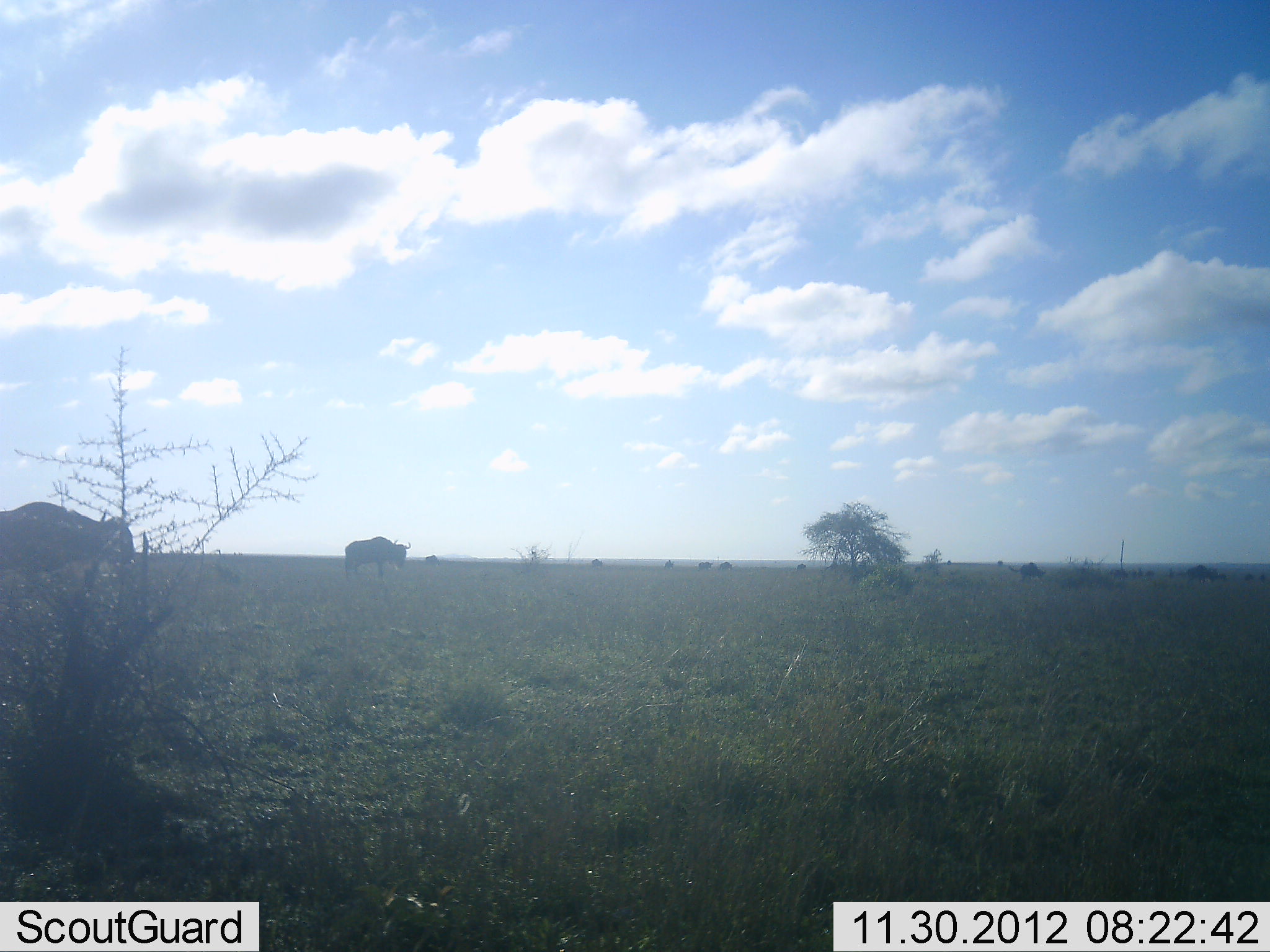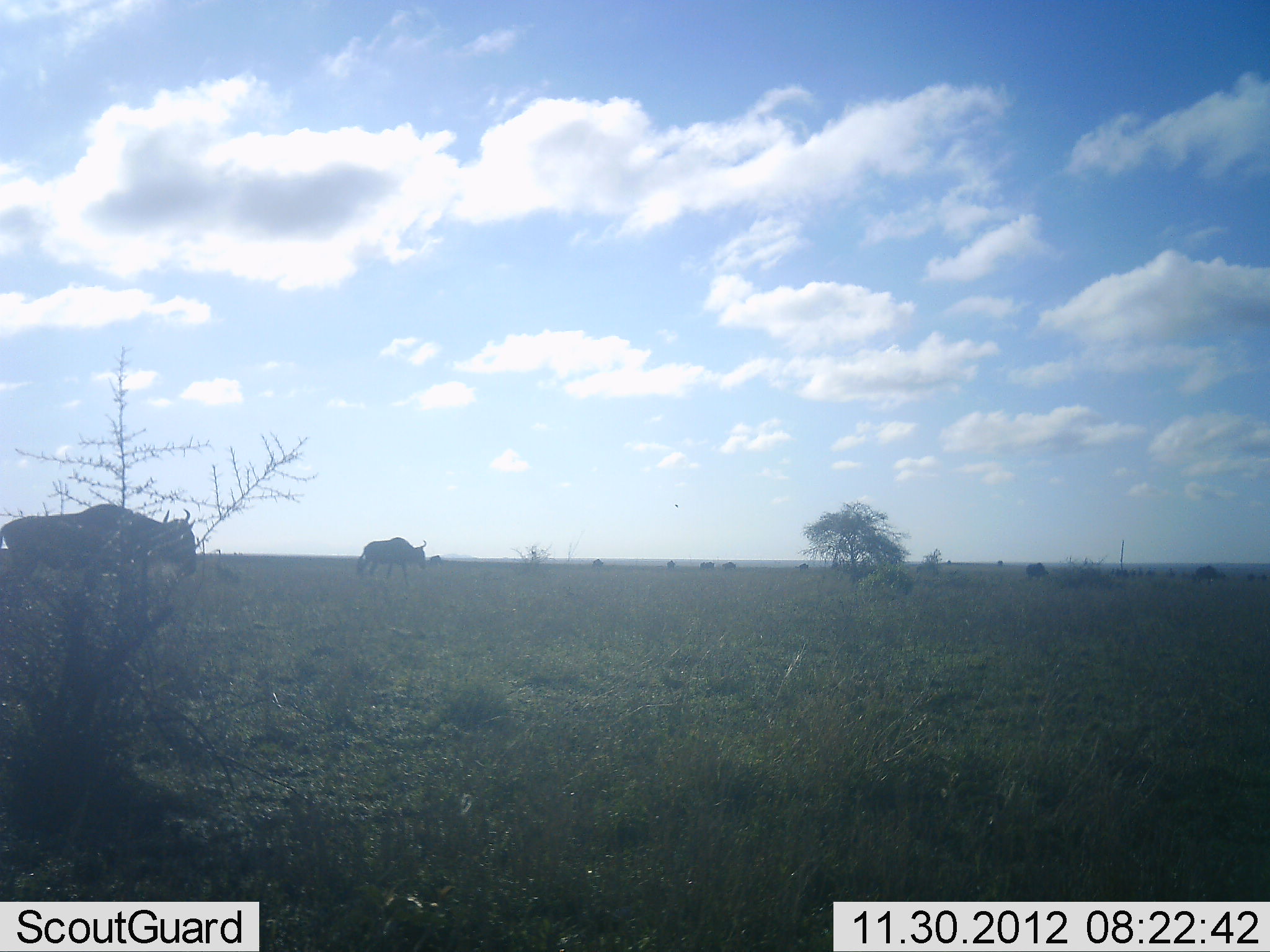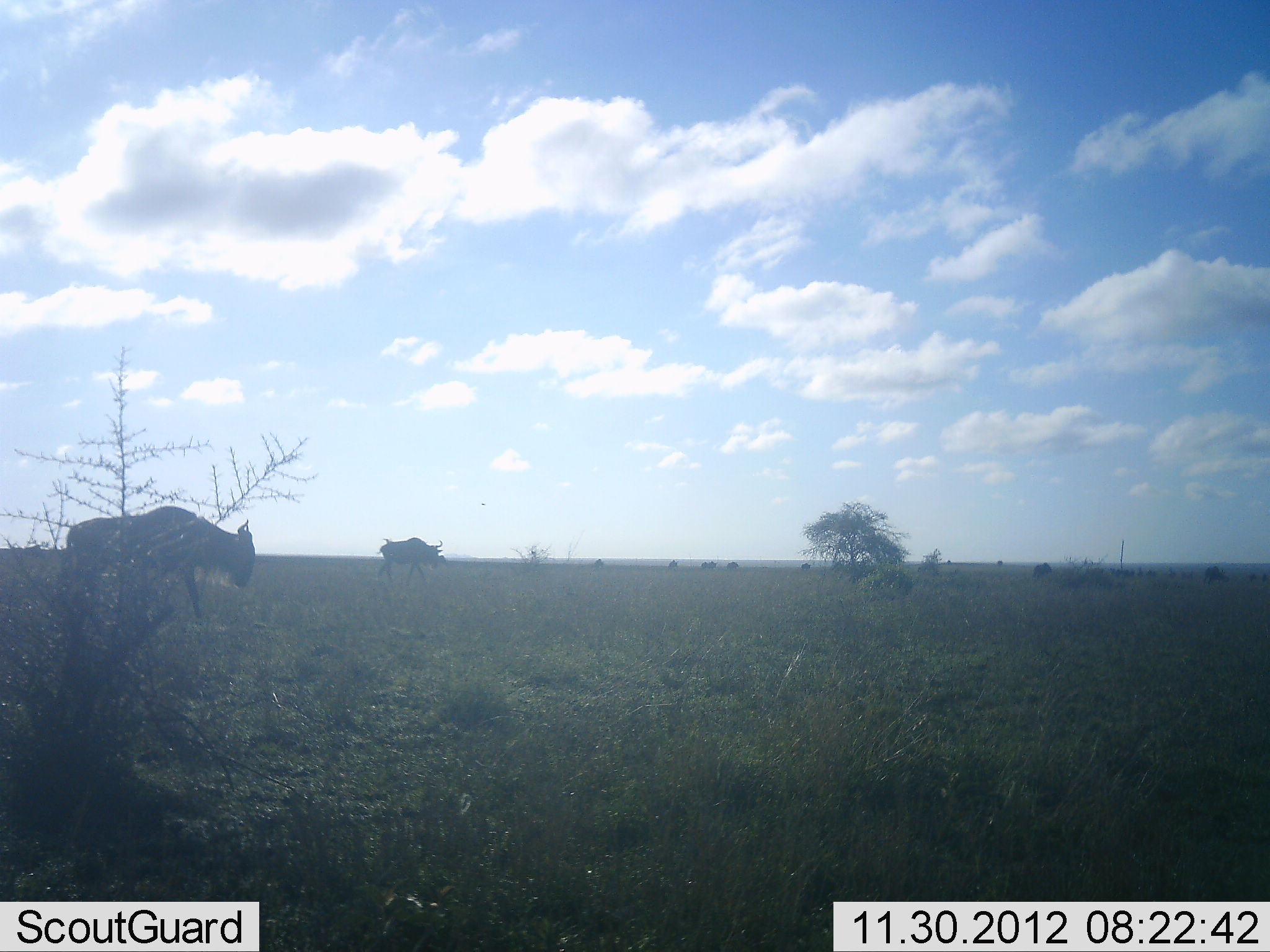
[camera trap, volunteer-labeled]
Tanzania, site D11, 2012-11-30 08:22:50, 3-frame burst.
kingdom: Animalia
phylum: Chordata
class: Mammalia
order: Artiodactyla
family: Bovidae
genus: Connochaetes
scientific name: Connochaetes taurinus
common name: blue wildebeest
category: wildebeest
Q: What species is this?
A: Wildebeest (blue wildebeest) (Connochaetes taurinus).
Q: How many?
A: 11-50.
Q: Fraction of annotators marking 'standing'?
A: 10%.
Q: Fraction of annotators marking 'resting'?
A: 0%.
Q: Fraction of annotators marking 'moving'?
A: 90%.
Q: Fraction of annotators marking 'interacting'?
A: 0%.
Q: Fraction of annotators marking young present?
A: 0%.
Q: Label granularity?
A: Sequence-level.